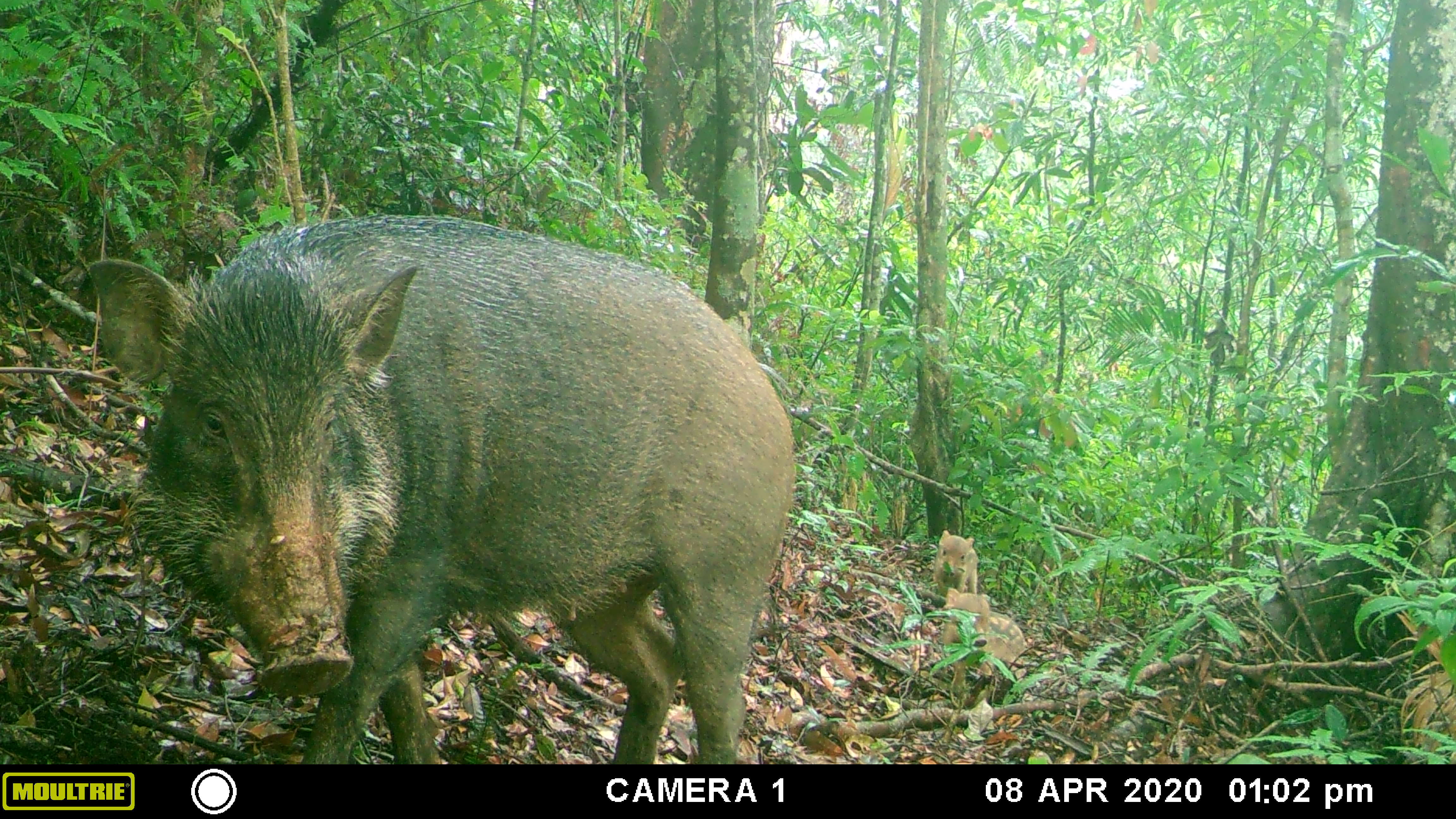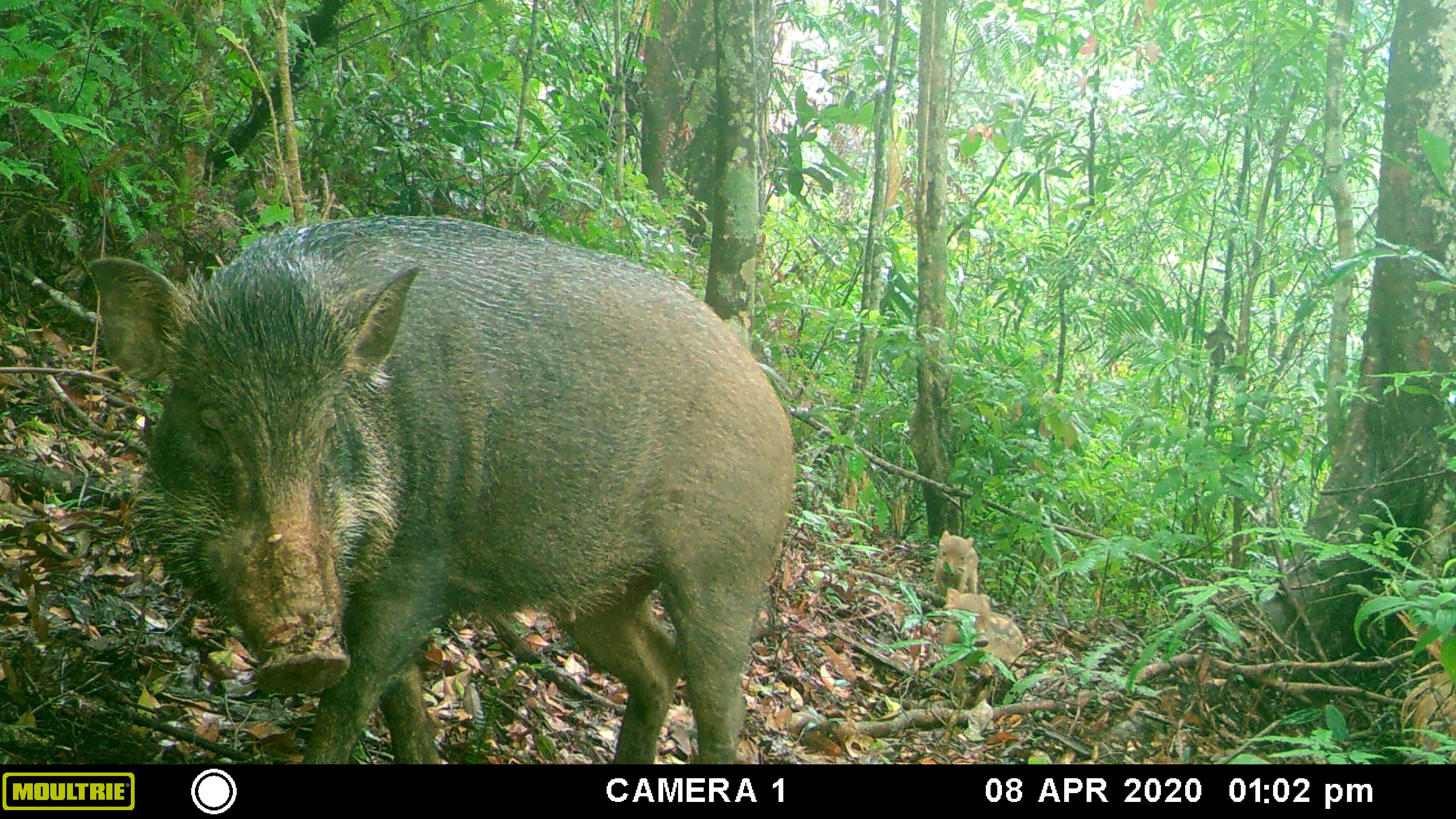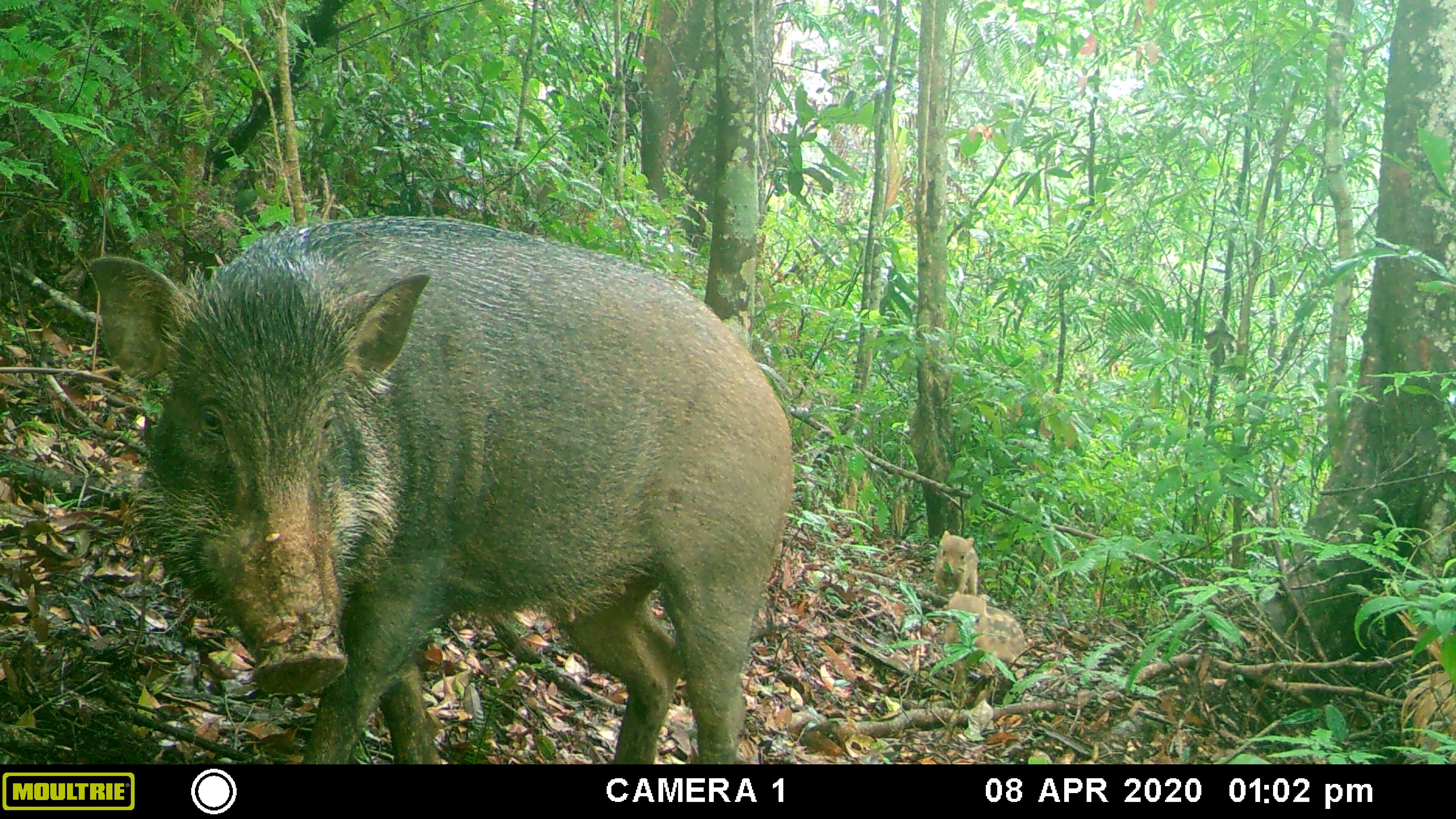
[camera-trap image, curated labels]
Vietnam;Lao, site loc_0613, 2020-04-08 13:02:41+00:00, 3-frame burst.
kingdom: Animalia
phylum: Chordata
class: Mammalia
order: Artiodactyla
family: Suidae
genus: Sus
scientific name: Sus scrofa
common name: eurasian wild pig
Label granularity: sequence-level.